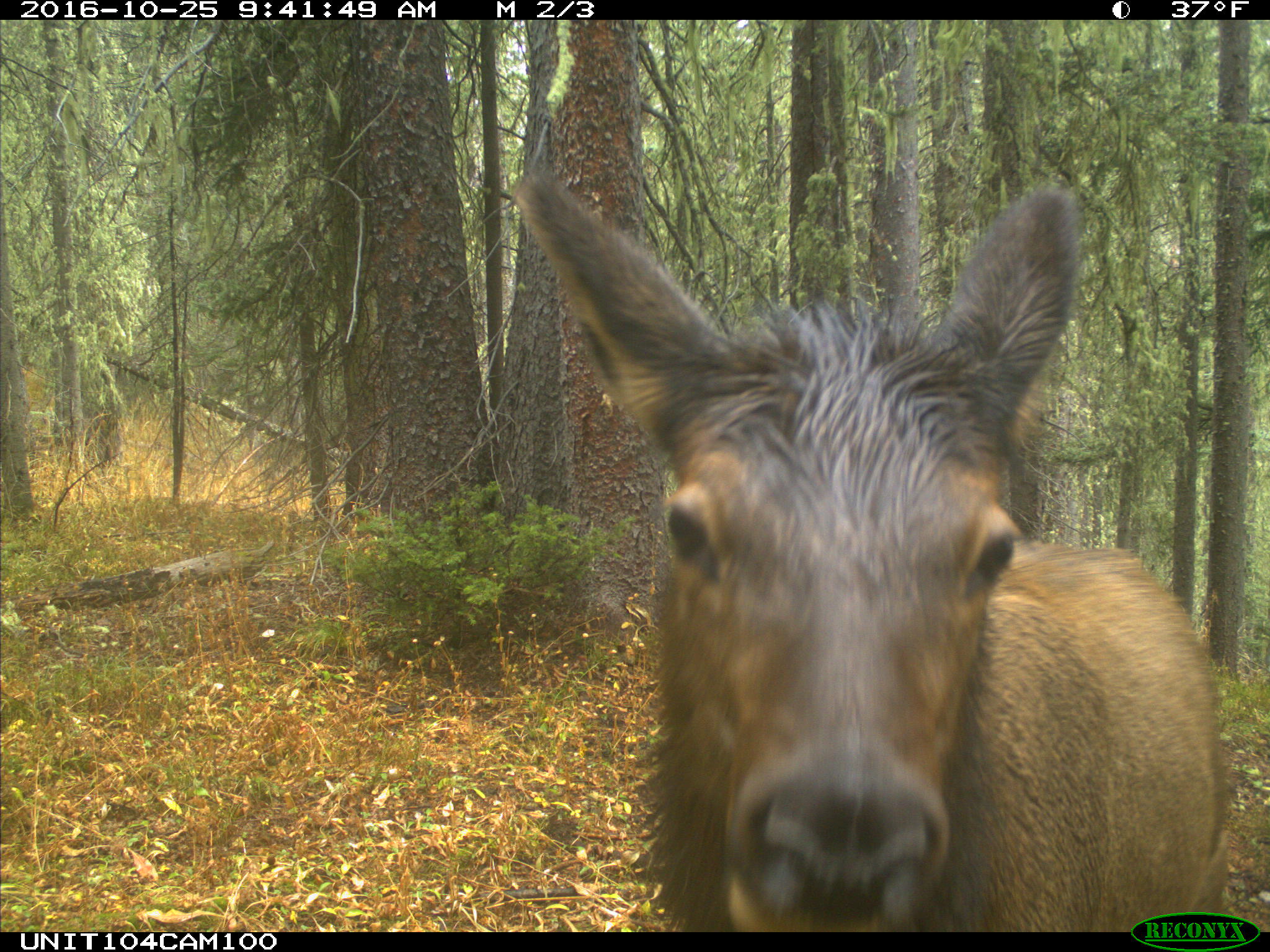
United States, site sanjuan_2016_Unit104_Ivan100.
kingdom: Animalia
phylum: Chordata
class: Mammalia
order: Artiodactyla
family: Cervidae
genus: Cervus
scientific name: Cervus elaphus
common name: red deer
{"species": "Cervus elaphus (red deer)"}